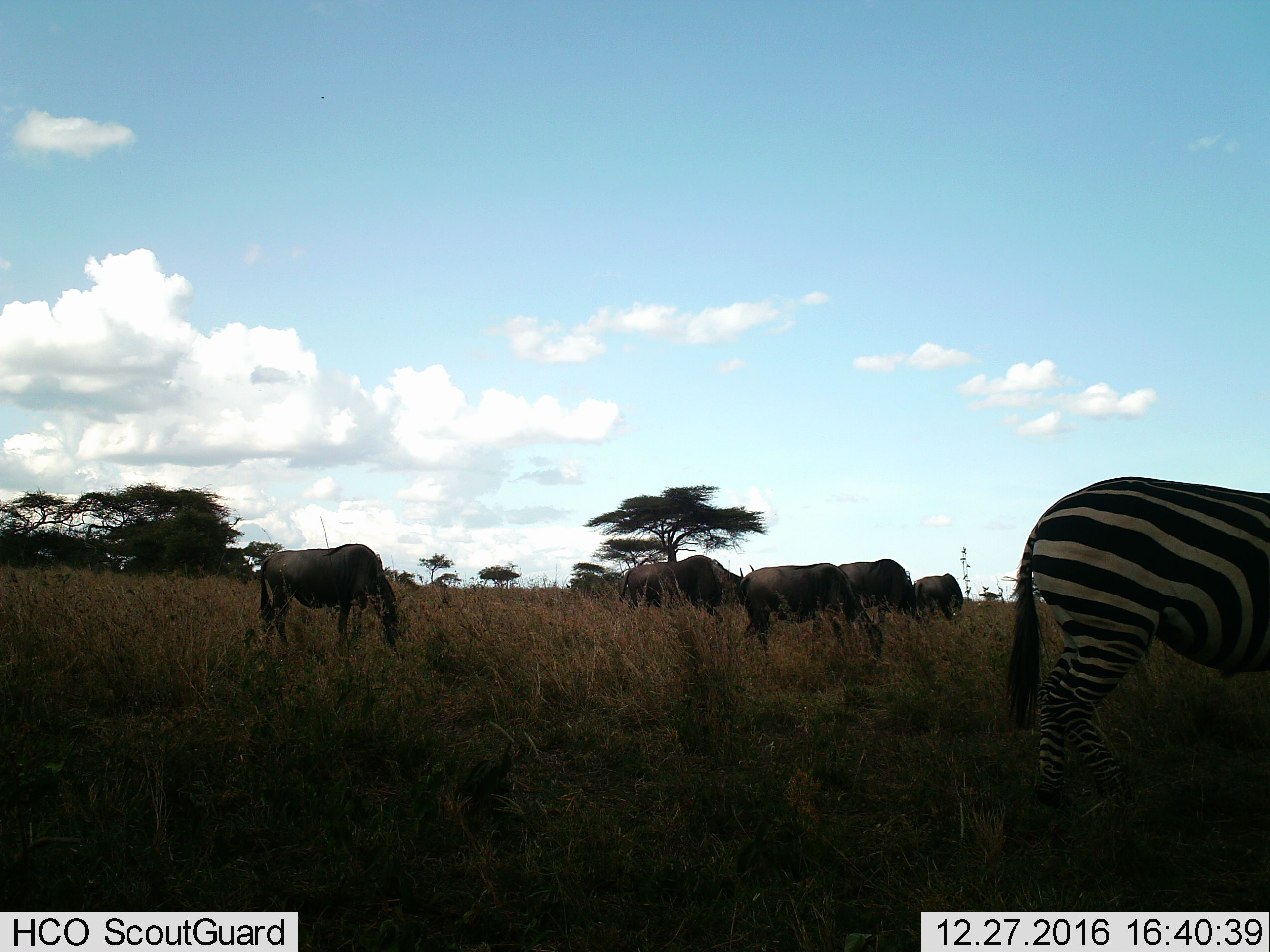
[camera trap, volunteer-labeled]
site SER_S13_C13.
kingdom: Animalia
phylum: Chordata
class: Mammalia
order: Artiodactyla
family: Bovidae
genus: Connochaetes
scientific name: Connochaetes taurinus taurinus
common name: blue wildebeest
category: wildebeestblue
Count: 5.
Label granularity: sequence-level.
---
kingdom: Animalia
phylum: Chordata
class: Mammalia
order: Perissodactyla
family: Equidae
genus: Equus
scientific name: Equus quagga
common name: plains zebra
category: zebraplains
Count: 1.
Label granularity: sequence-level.